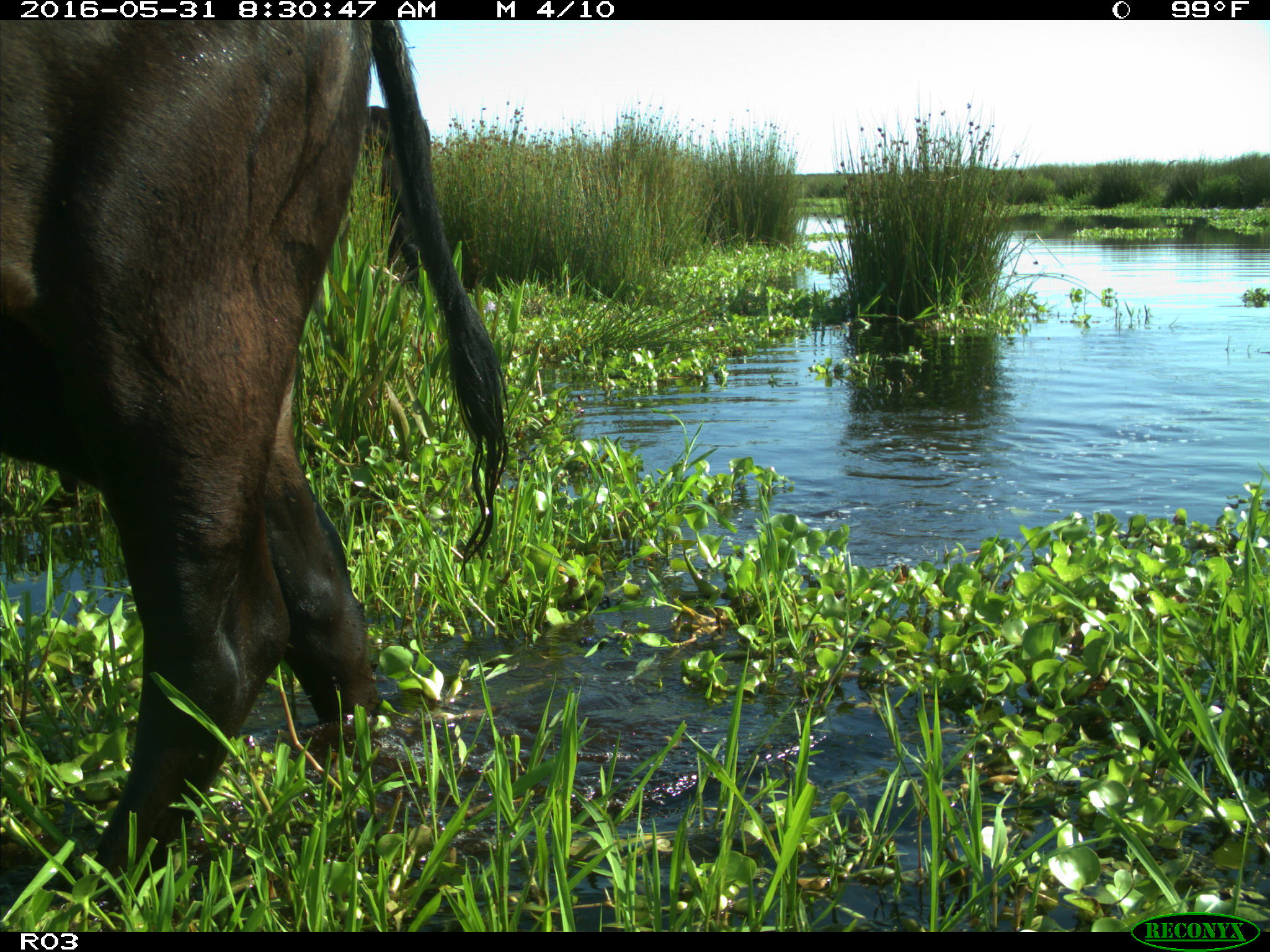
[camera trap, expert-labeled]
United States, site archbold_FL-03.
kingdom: Animalia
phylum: Chordata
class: Mammalia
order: Artiodactyla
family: Bovidae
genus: Bos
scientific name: Bos taurus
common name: domestic cow